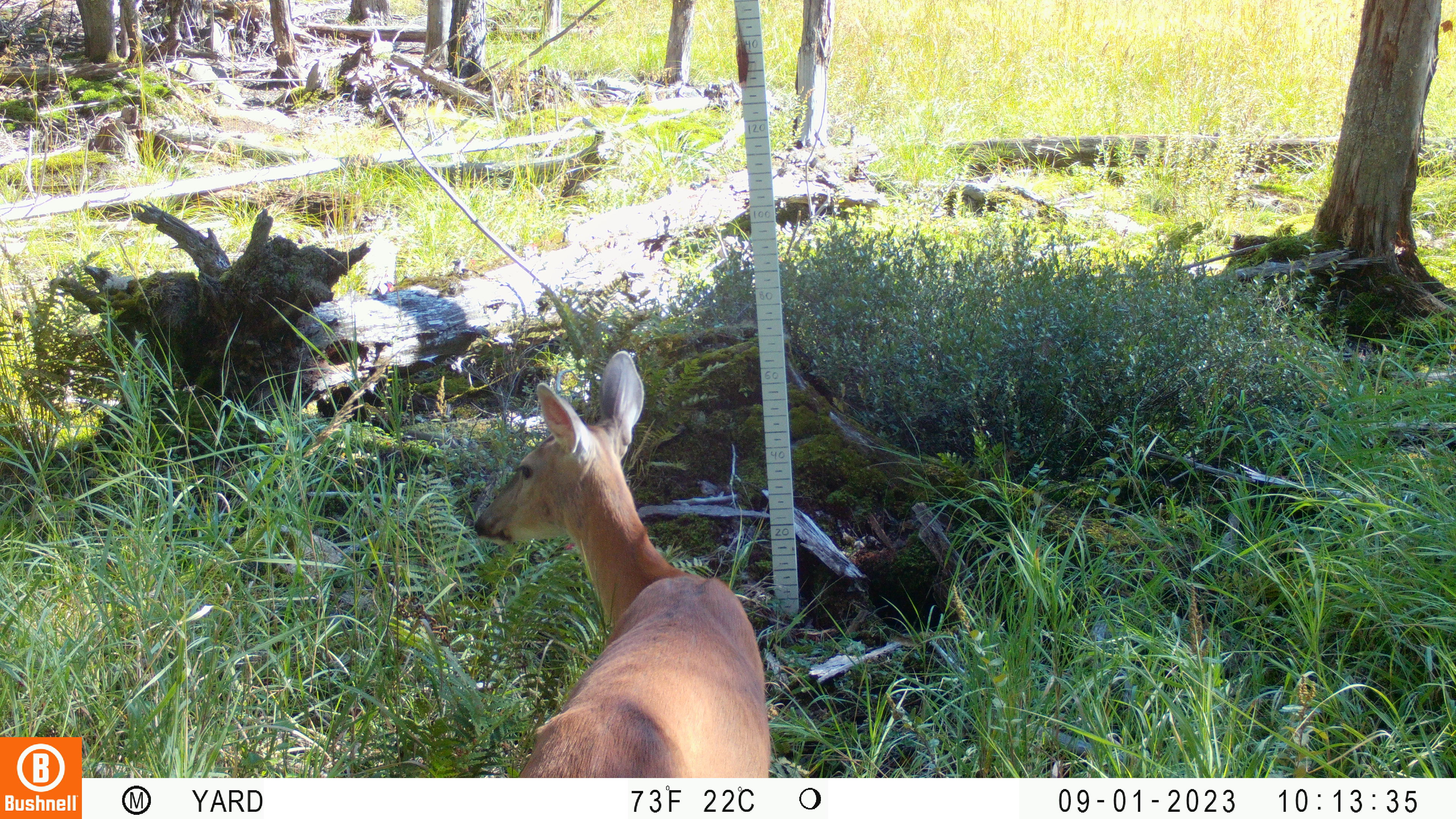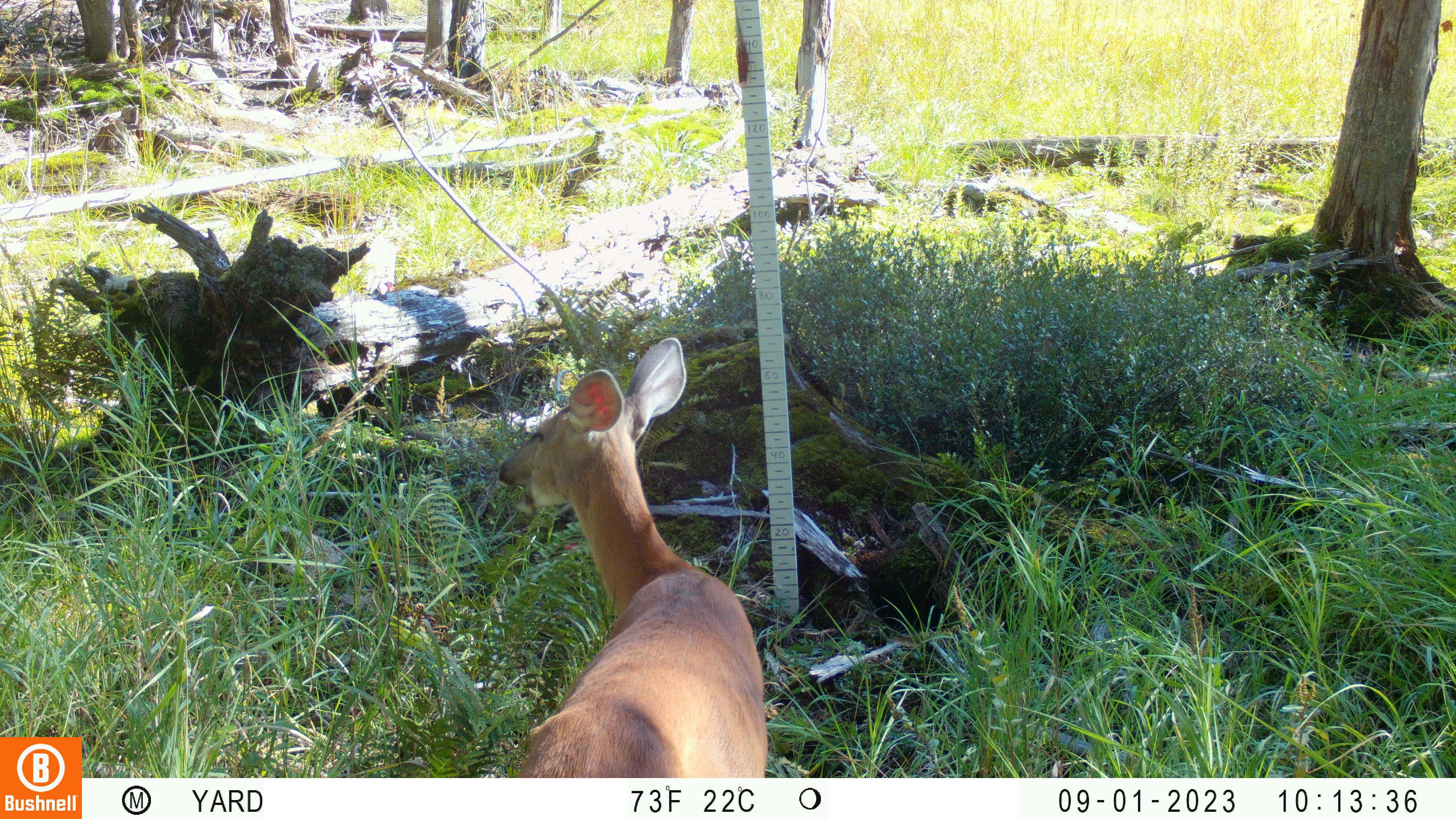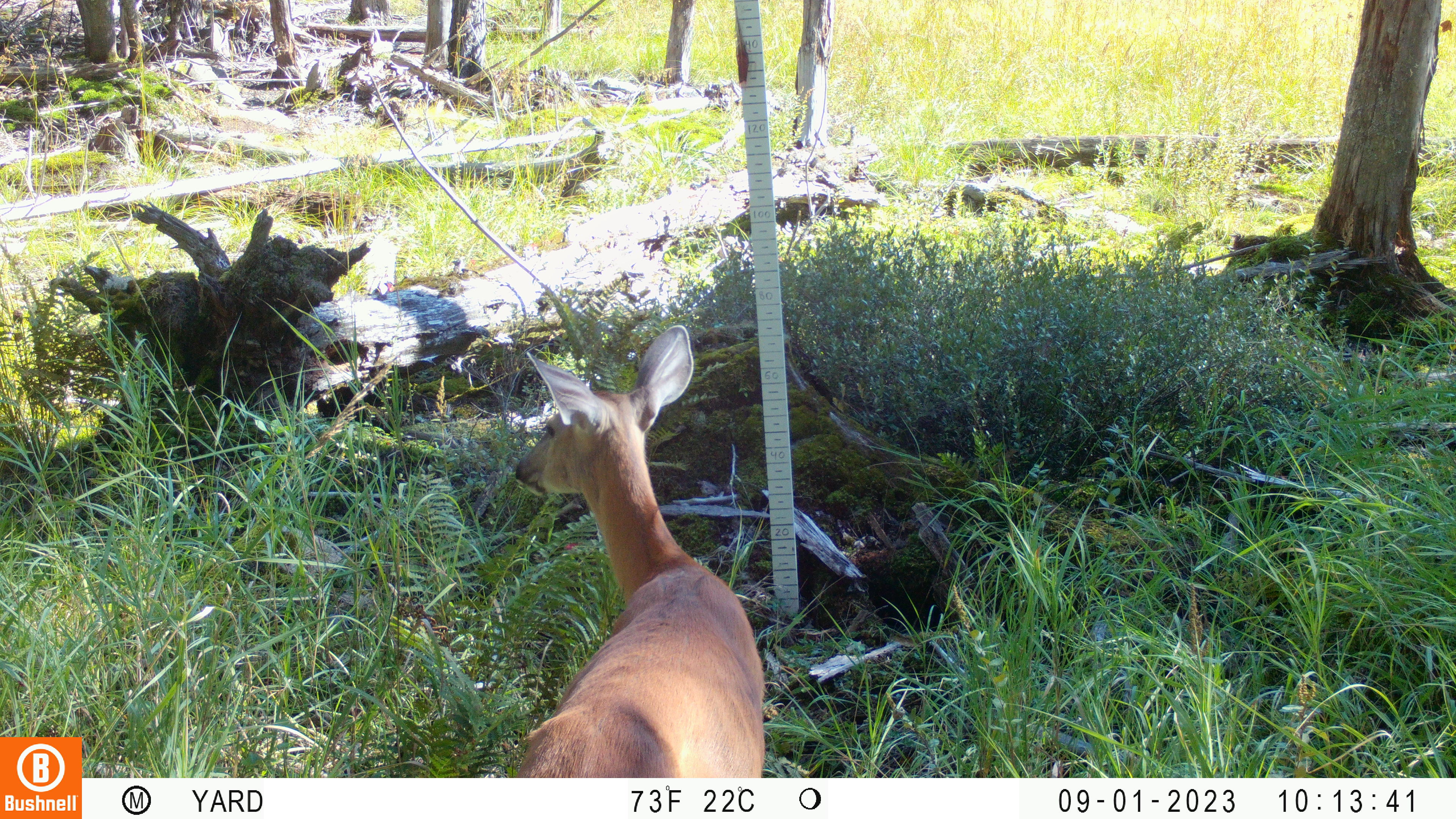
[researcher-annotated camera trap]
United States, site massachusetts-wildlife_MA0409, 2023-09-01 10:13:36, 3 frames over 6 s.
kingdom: Animalia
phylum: Chordata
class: Mammalia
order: Artiodactyla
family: Cervidae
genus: Odocoileus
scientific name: Odocoileus virginianus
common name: white-tailed deer